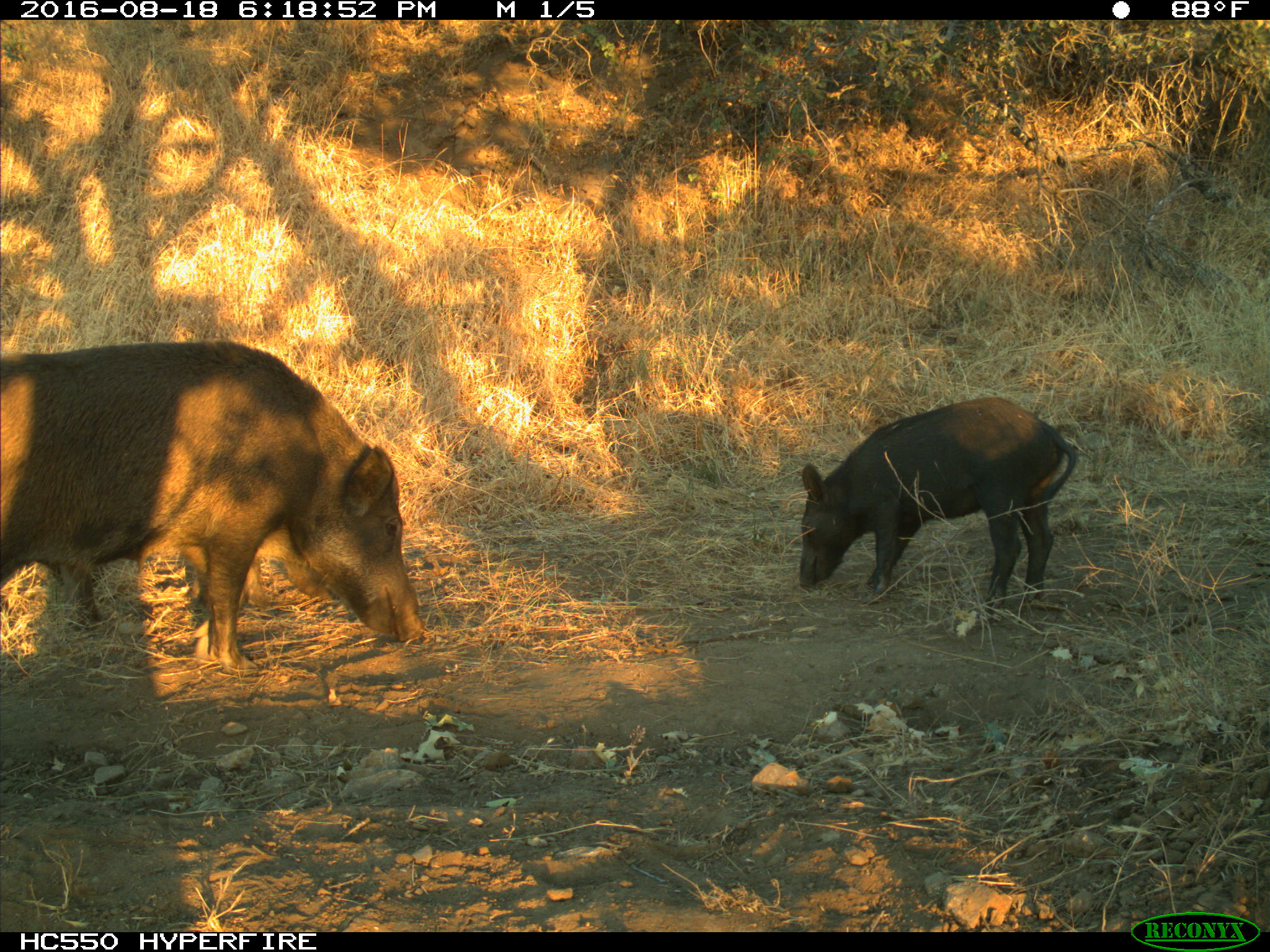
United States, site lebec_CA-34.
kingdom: Animalia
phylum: Chordata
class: Mammalia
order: Artiodactyla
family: Suidae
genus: Sus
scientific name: Sus scrofa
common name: wild boar